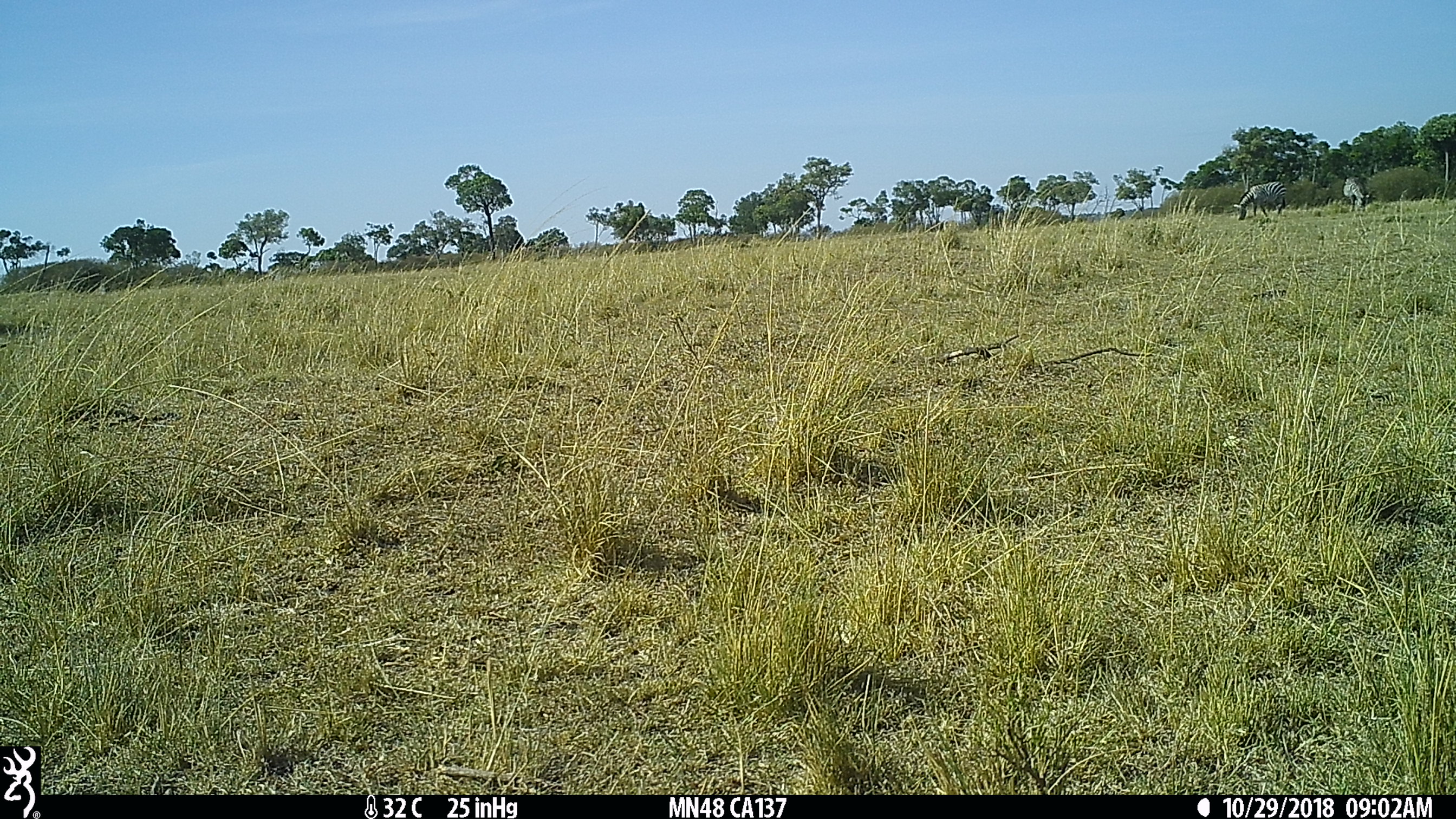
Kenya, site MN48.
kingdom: Animalia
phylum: Chordata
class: Mammalia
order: Perissodactyla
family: Equidae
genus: Equus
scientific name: Equus quagga burchellii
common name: burchell's zebra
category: zebra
Zebra (burchell's zebra) (Equus quagga burchellii).